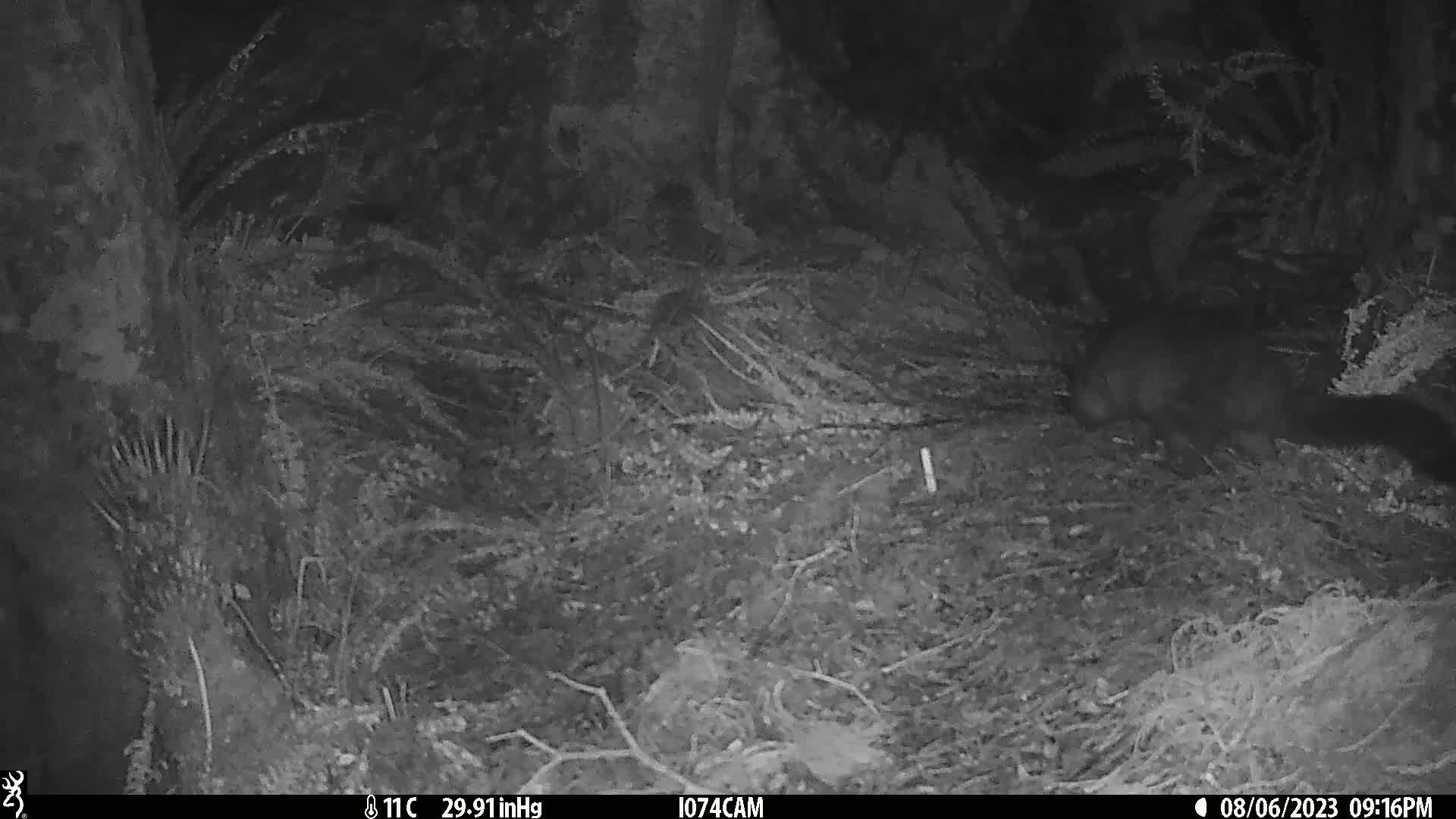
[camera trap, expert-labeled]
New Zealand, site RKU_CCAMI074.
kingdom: Animalia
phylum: Chordata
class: Mammalia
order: Diprotodontia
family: Phalangeridae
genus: Trichosurus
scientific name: Trichosurus vulpecula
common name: common brushtail possum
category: possum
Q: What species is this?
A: Possum (common brushtail possum) (Trichosurus vulpecula).